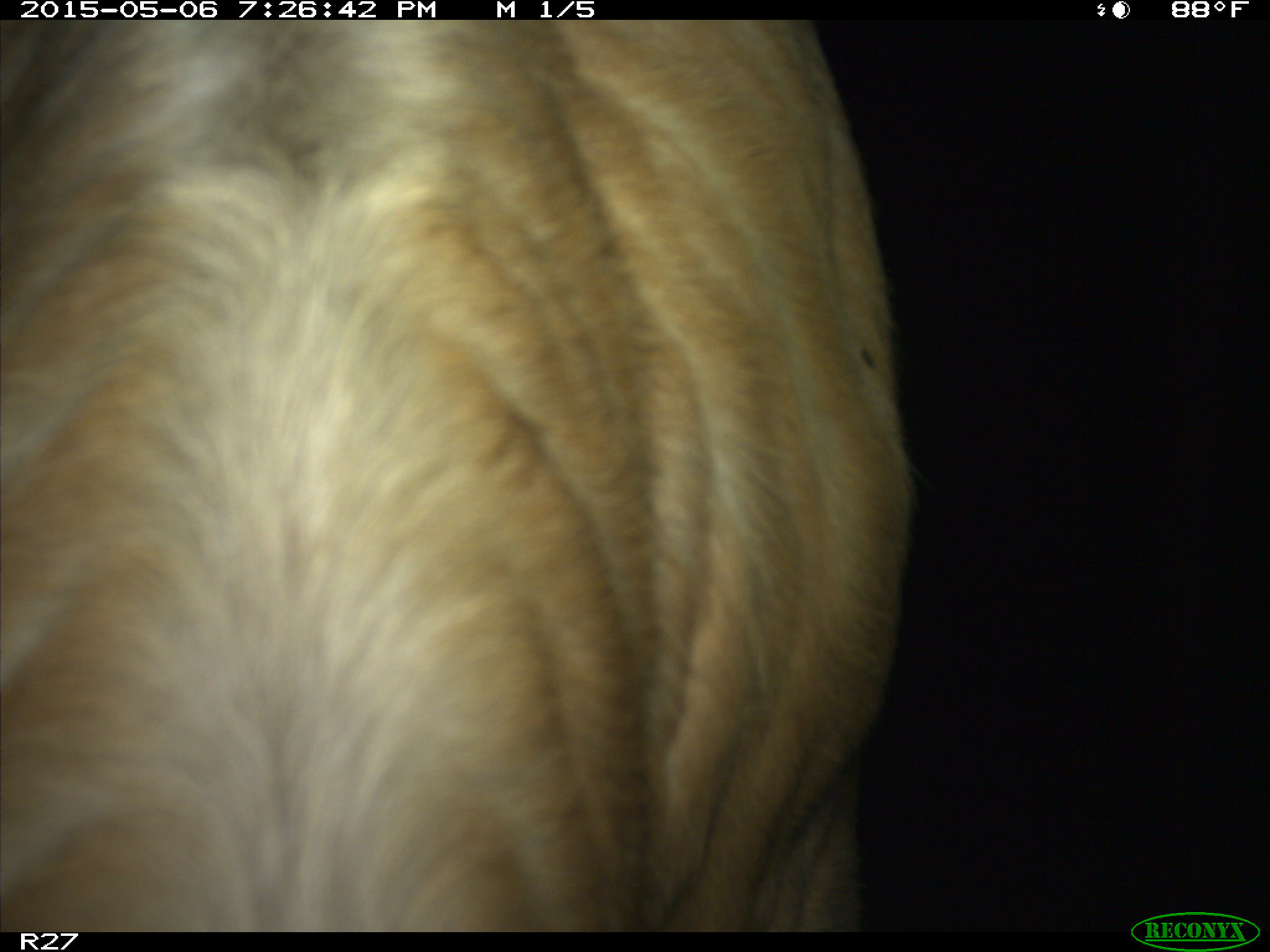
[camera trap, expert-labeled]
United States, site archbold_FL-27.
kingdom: Animalia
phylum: Chordata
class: Mammalia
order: Artiodactyla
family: Bovidae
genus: Bos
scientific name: Bos taurus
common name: domestic cow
Bos taurus (domestic cow).